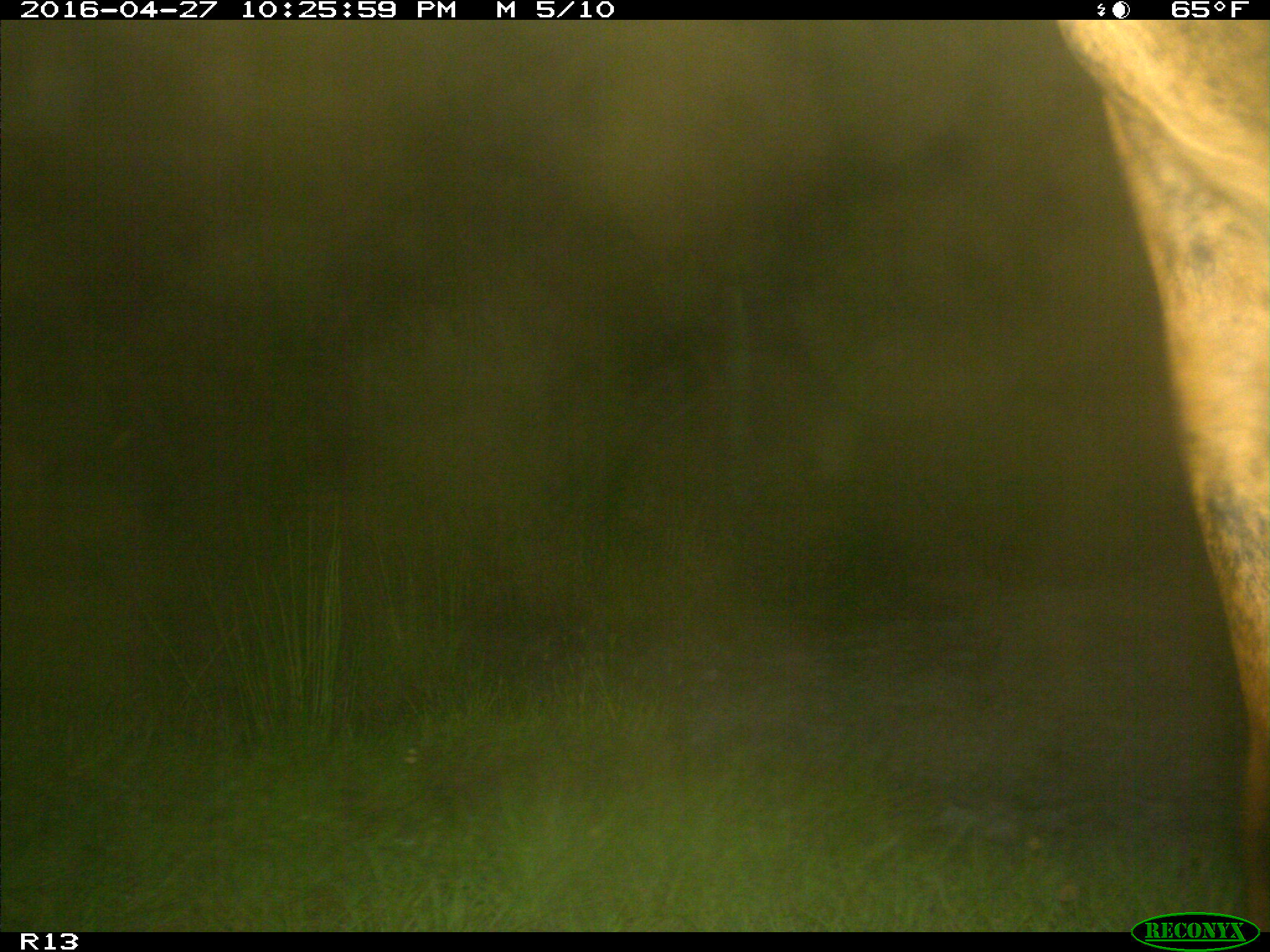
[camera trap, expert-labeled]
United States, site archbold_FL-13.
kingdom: Animalia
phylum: Chordata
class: Mammalia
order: Artiodactyla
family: Bovidae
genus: Bos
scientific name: Bos taurus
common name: domestic cow